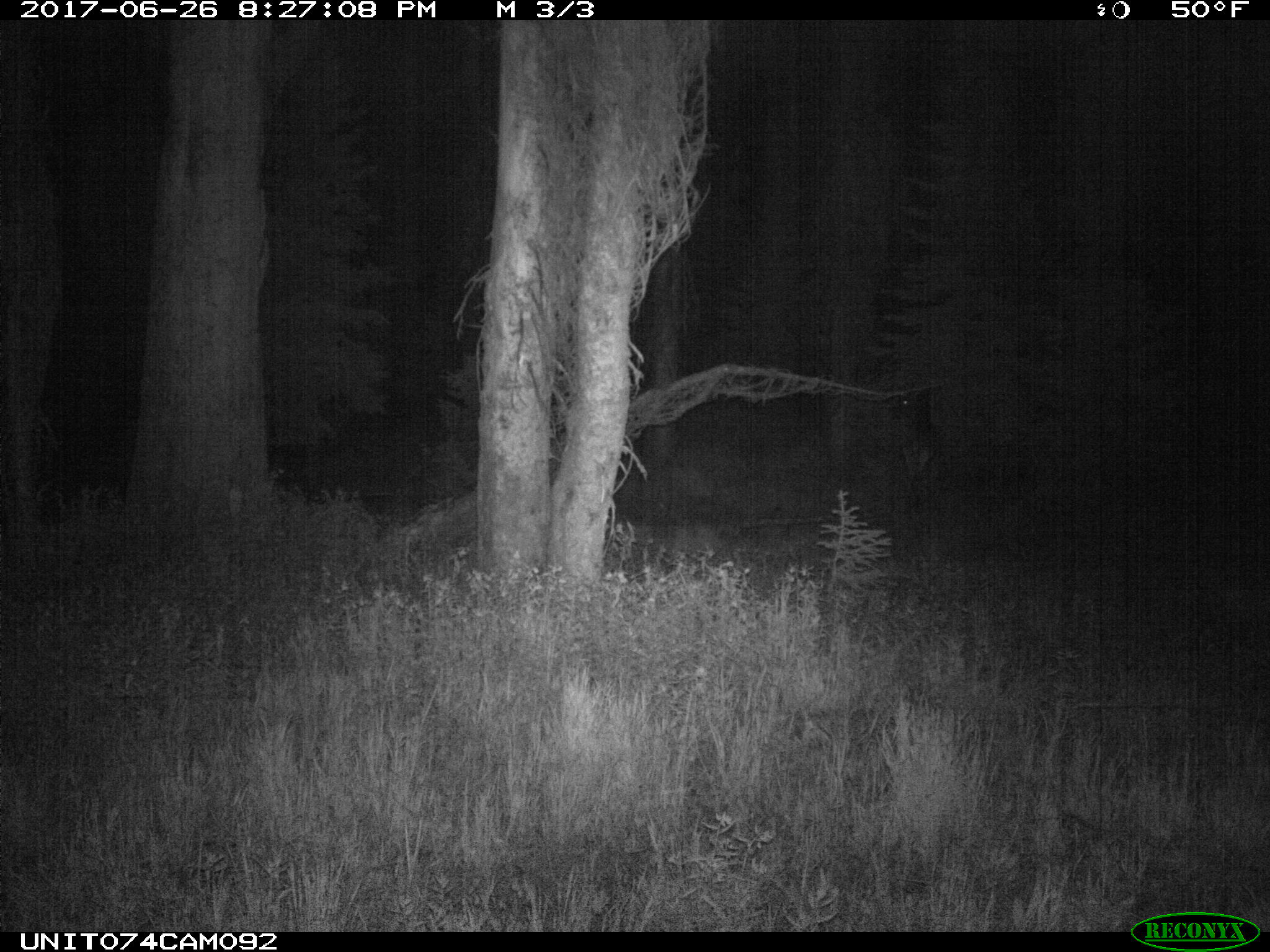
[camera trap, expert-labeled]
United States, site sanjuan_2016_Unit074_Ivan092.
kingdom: Animalia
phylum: Chordata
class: Mammalia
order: Artiodactyla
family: Cervidae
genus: Cervus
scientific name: Cervus elaphus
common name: red deer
Cervus elaphus (red deer).